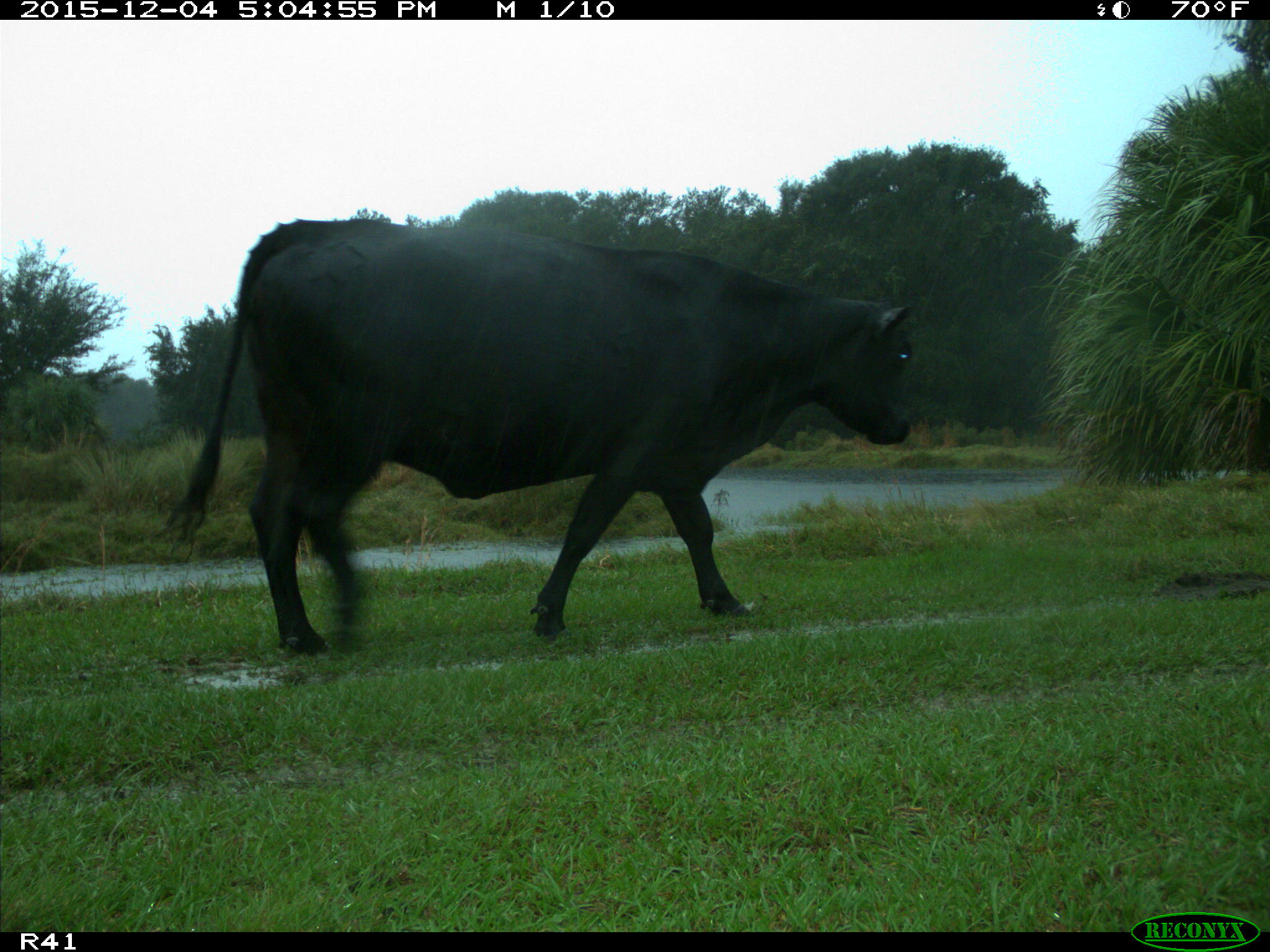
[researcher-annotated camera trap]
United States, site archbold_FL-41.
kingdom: Animalia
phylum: Chordata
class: Mammalia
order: Artiodactyla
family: Bovidae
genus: Bos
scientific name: Bos taurus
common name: domestic cow